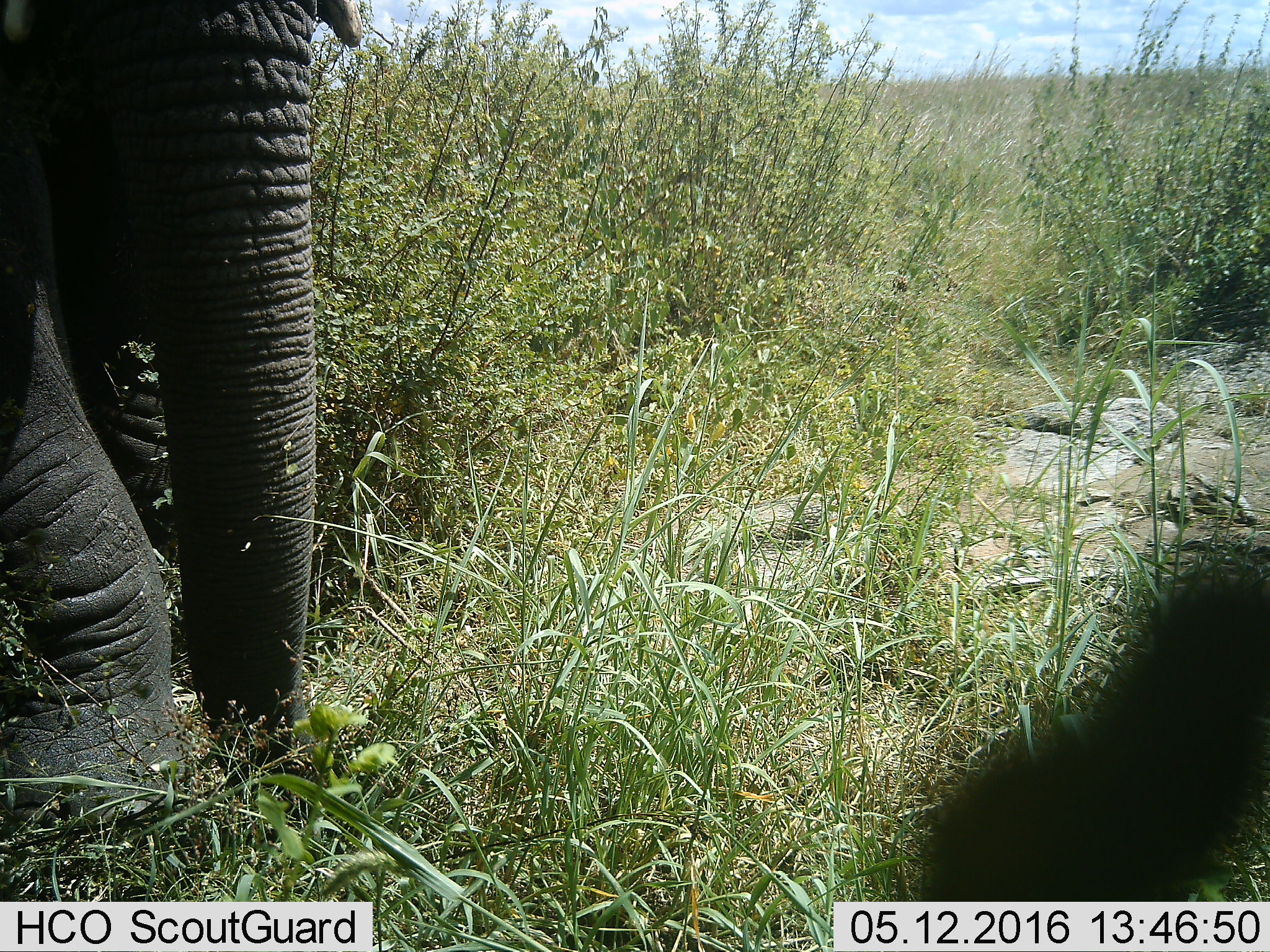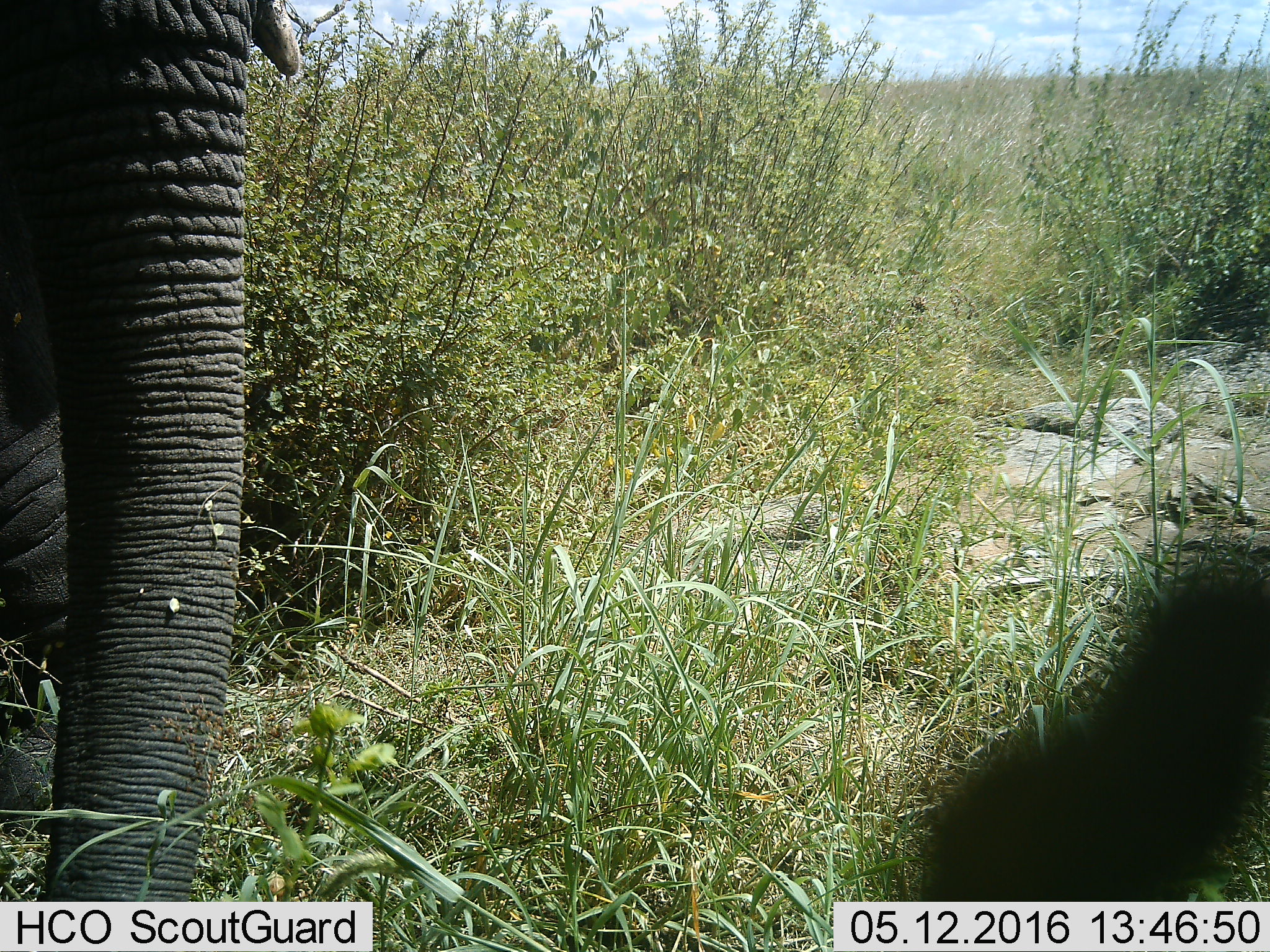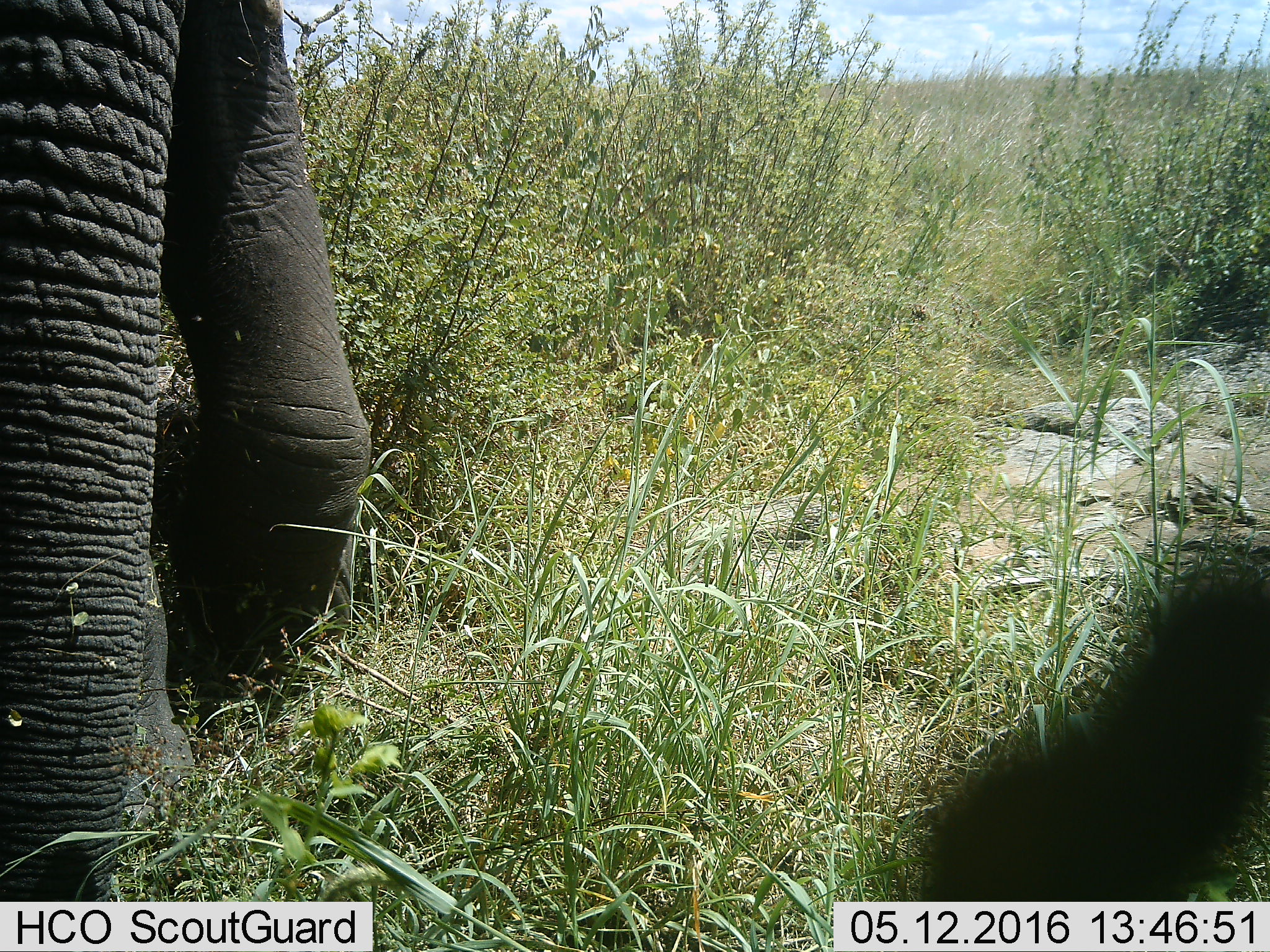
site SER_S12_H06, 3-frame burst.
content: unidentified animal